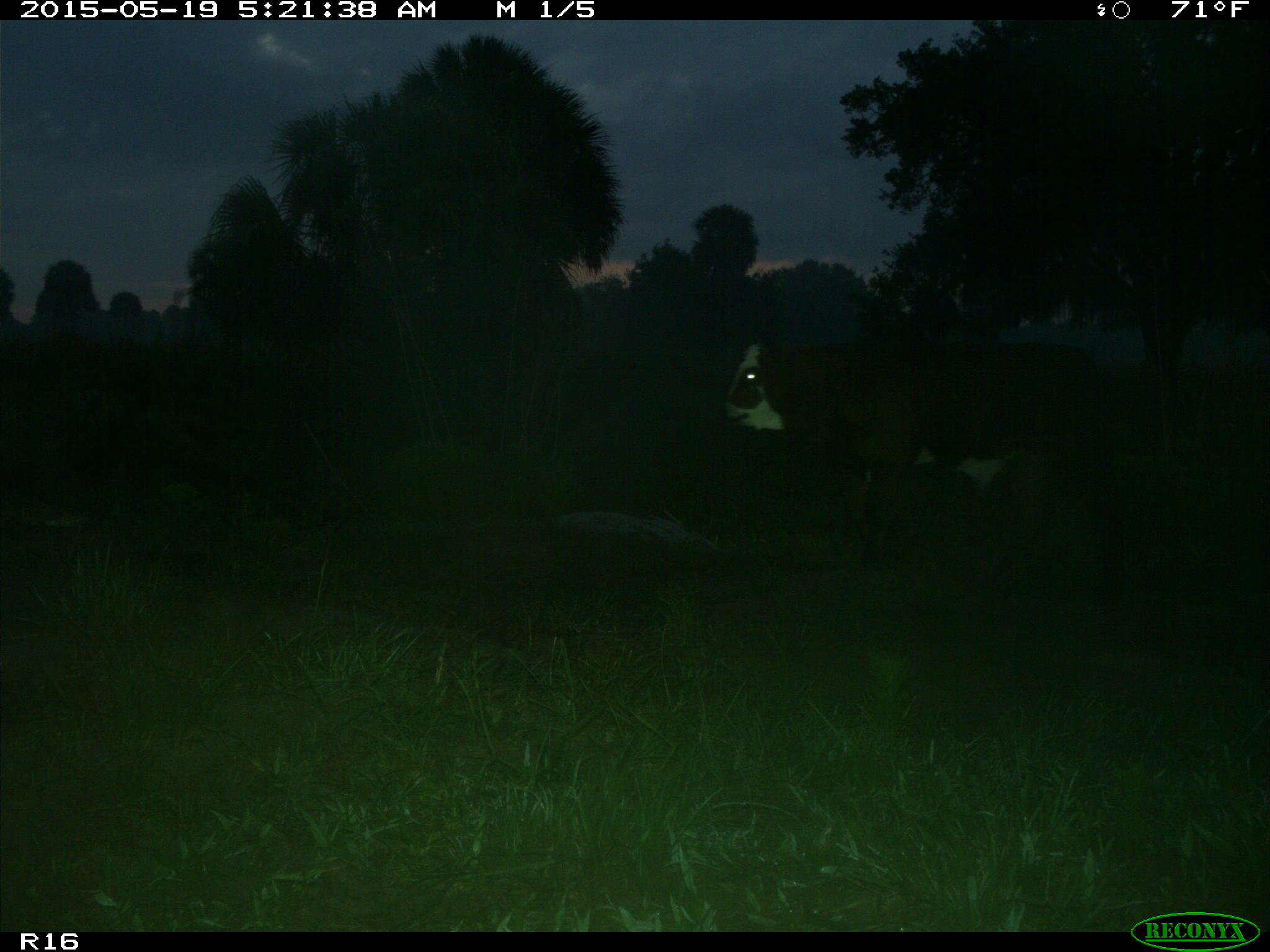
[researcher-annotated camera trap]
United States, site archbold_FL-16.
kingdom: Animalia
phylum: Chordata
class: Mammalia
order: Artiodactyla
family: Bovidae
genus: Bos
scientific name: Bos taurus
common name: domestic cow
Bos taurus (domestic cow).